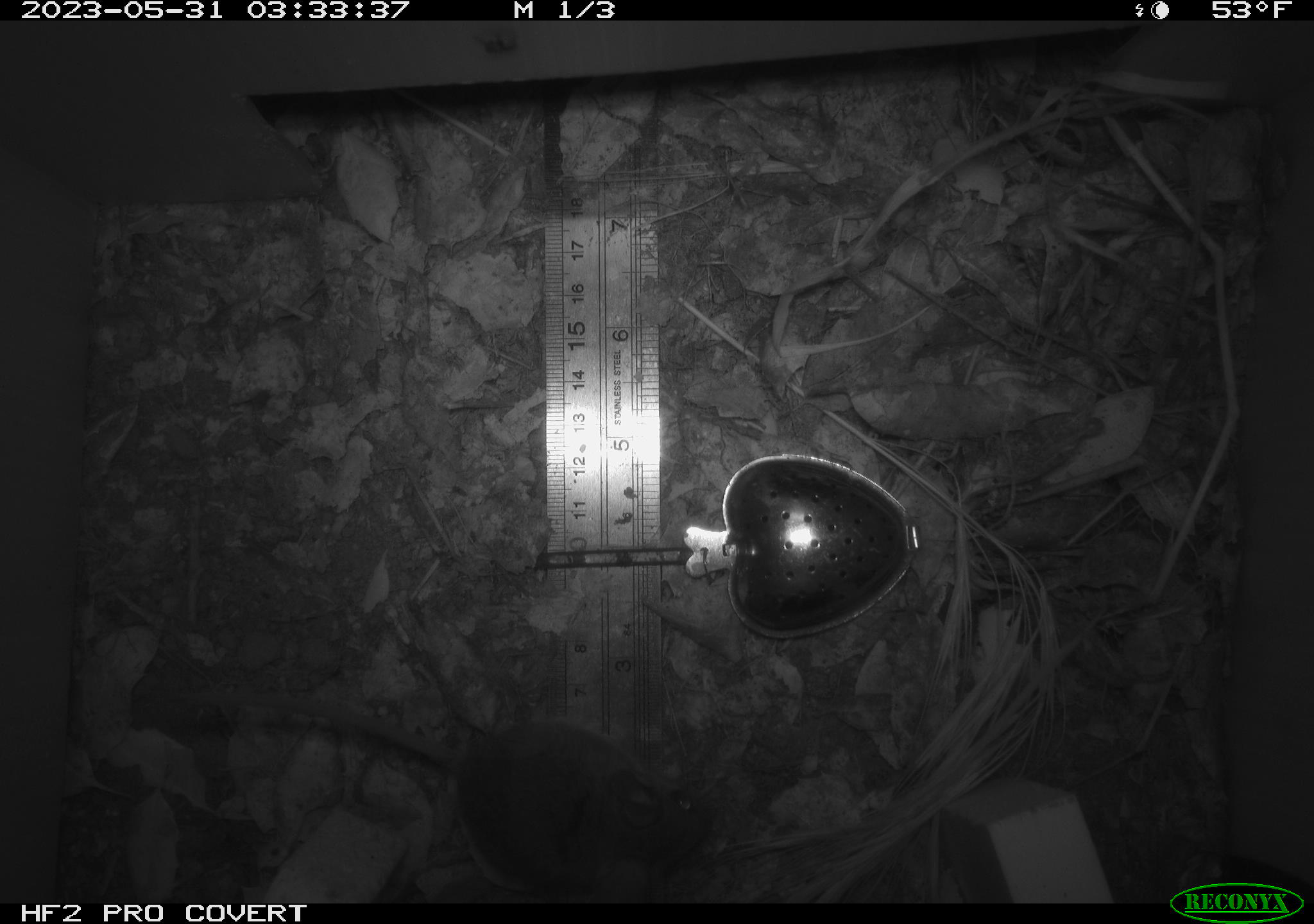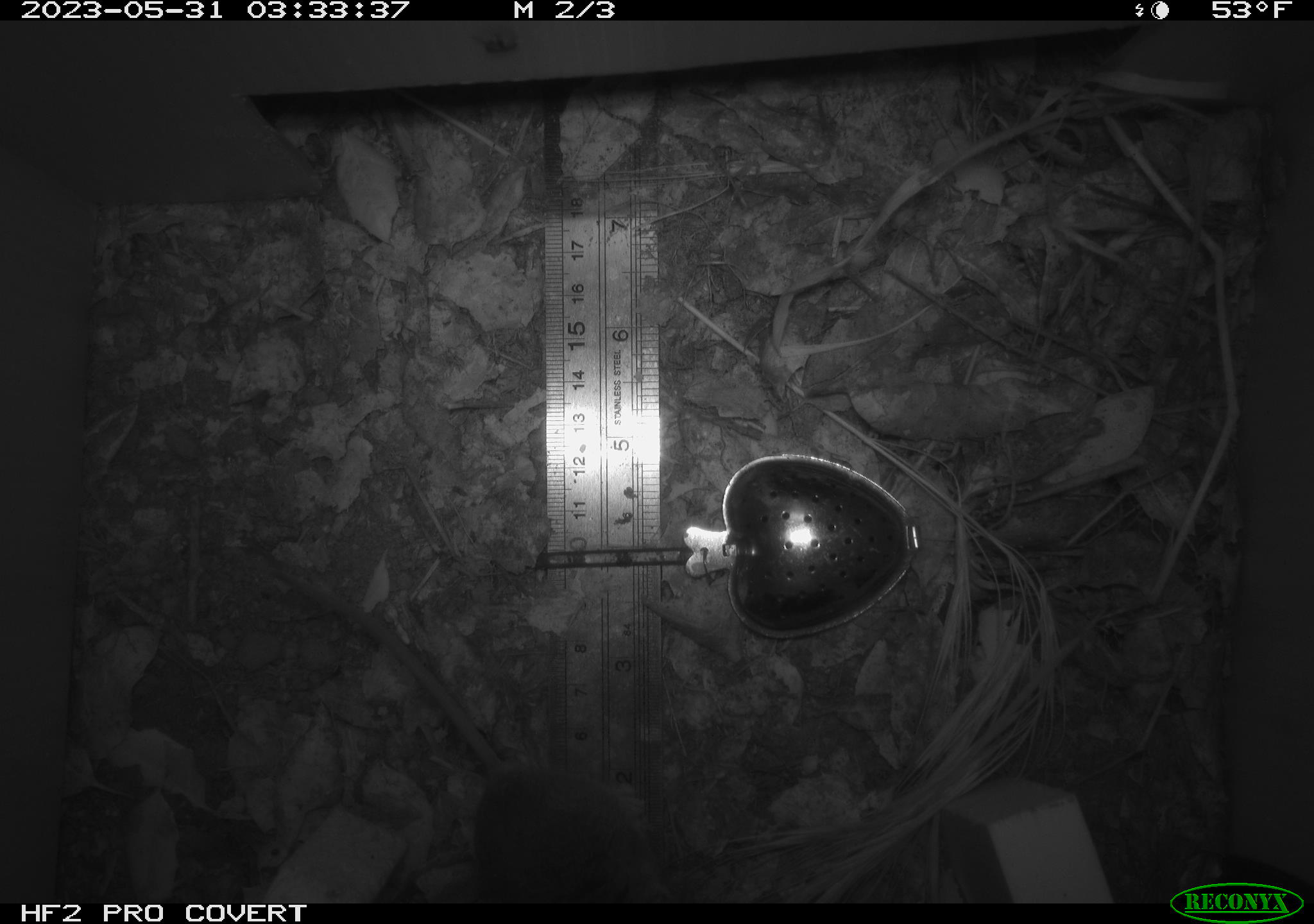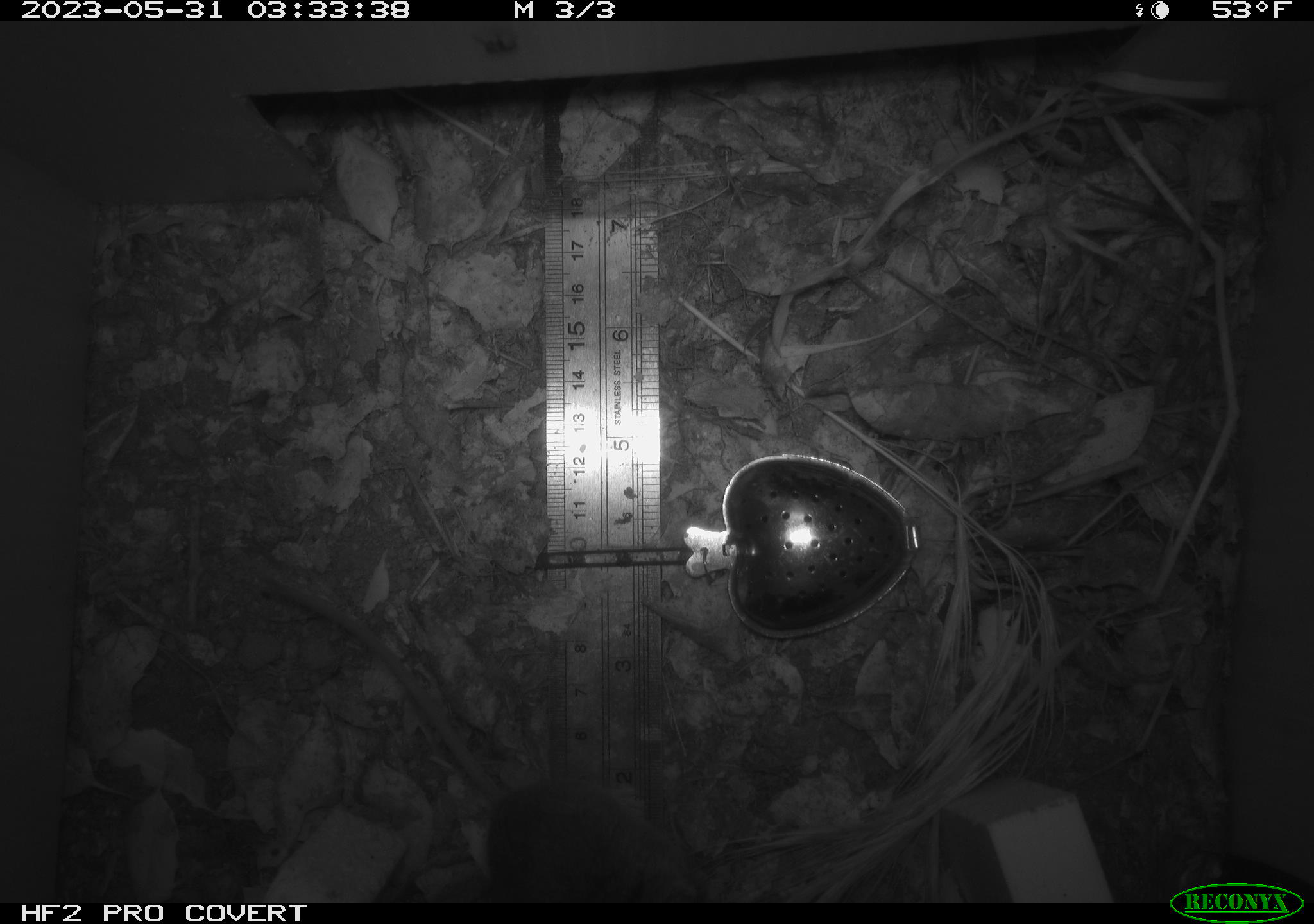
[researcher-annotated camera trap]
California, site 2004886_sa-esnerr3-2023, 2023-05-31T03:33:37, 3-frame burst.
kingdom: Animalia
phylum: Chordata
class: Mammalia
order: Rodentia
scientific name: Rodentia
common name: mouse species